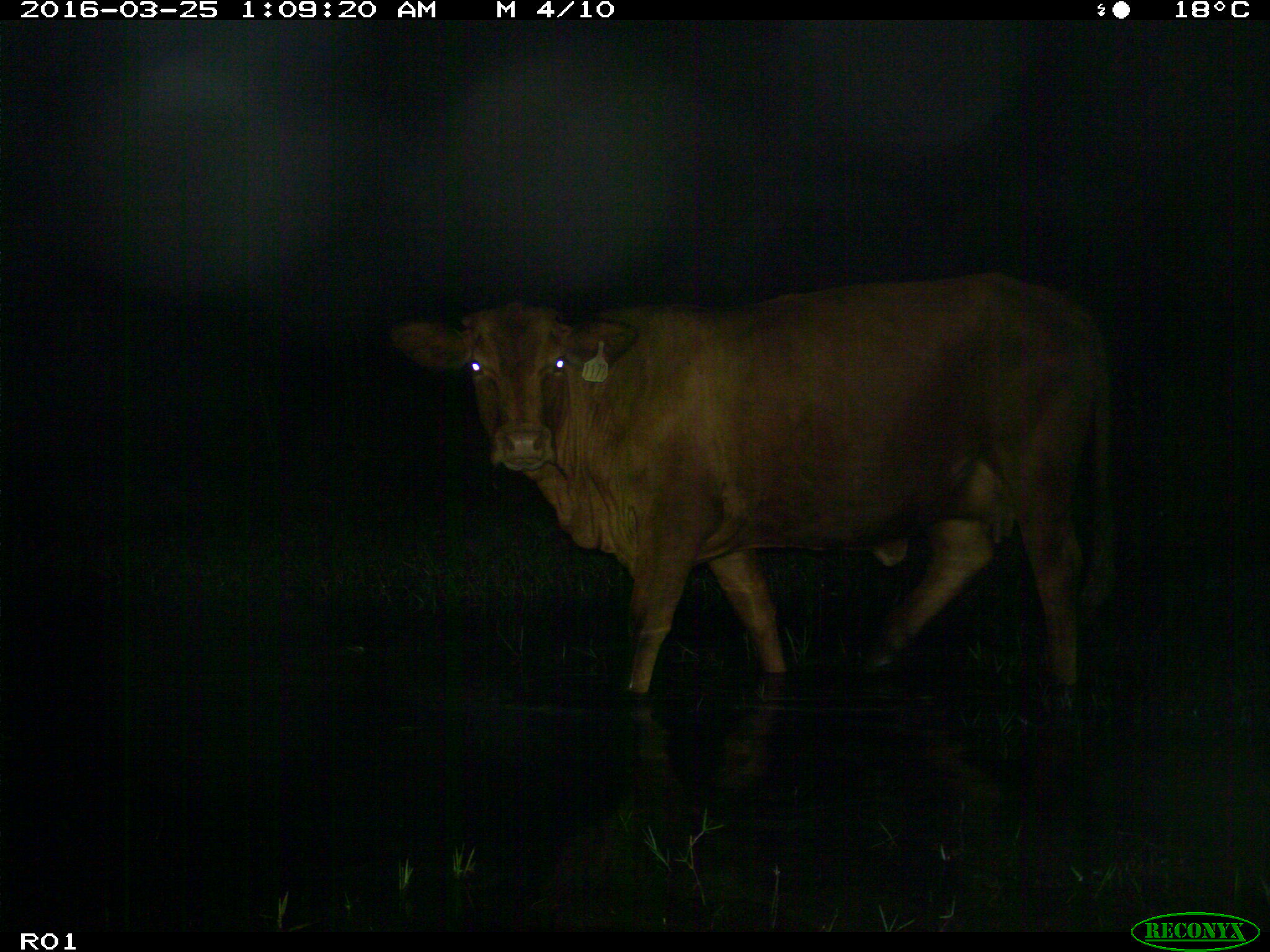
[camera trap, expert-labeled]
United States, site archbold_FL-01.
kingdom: Animalia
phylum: Chordata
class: Mammalia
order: Artiodactyla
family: Bovidae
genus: Bos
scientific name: Bos taurus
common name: domestic cow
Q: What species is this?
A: Bos taurus (domestic cow).